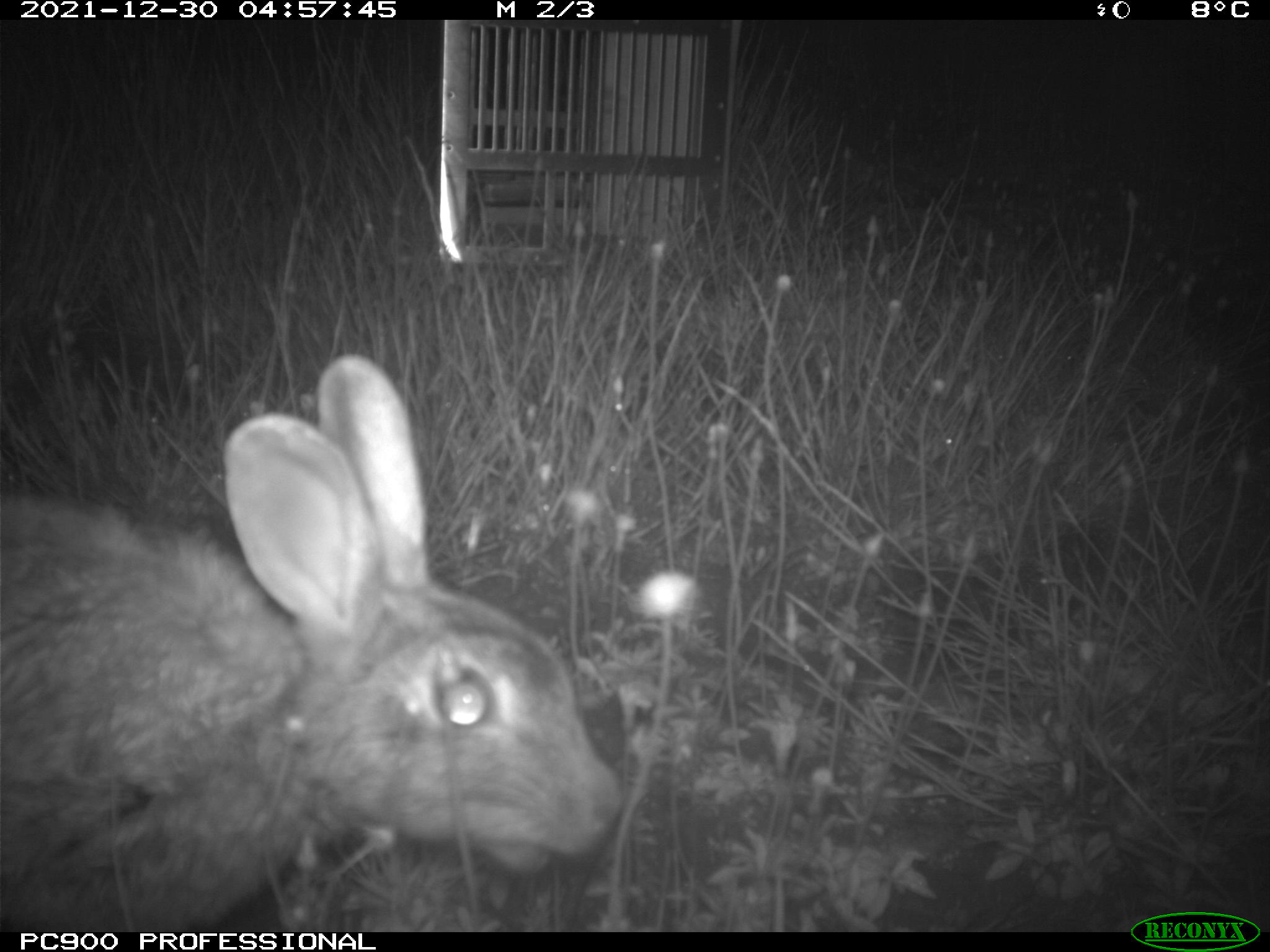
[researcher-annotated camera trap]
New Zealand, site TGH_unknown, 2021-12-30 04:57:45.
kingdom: Animalia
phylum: Chordata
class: Mammalia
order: Lagomorpha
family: Leporidae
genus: Oryctolagus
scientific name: Oryctolagus cuniculus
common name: european rabbit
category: rabbit